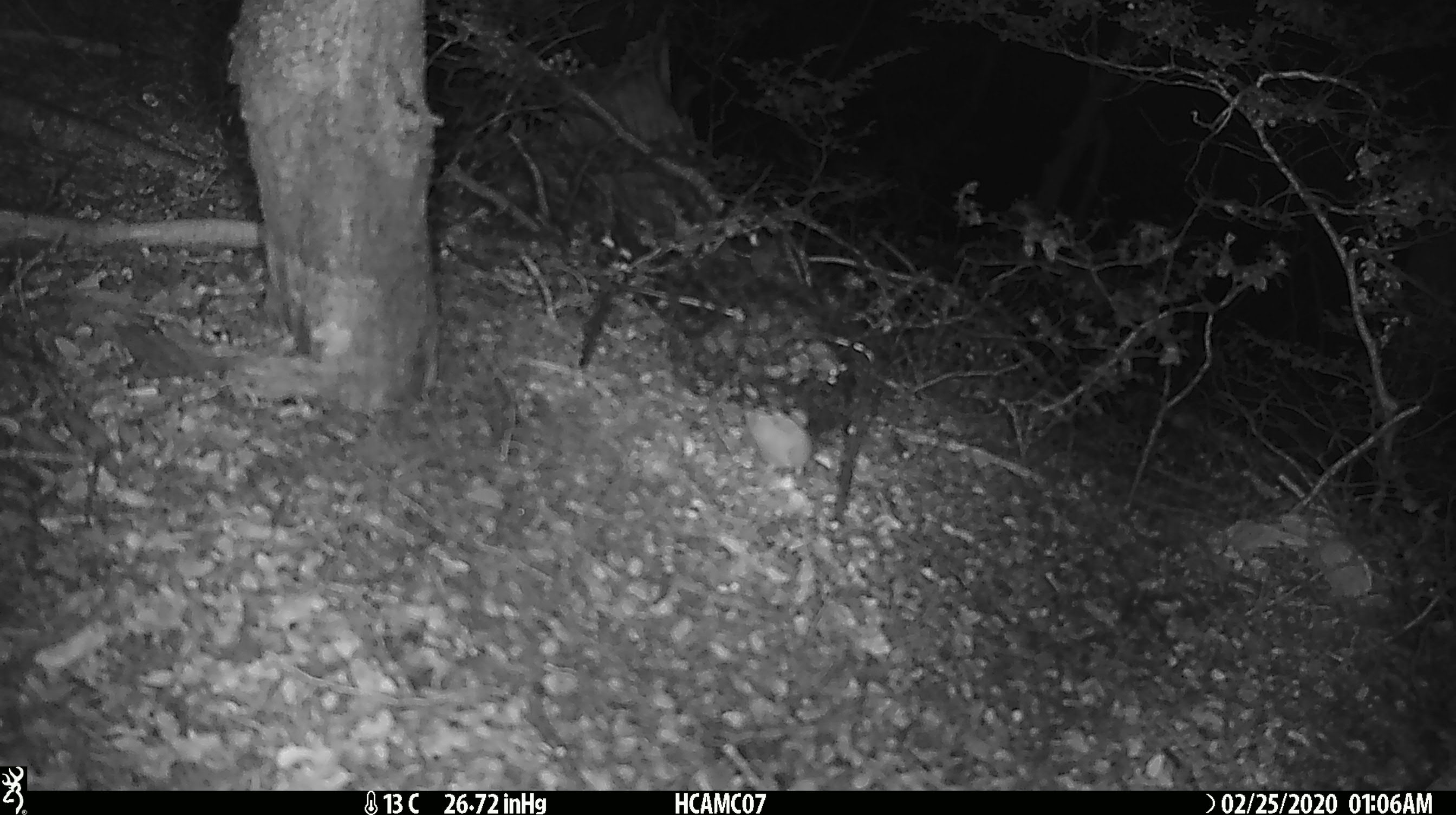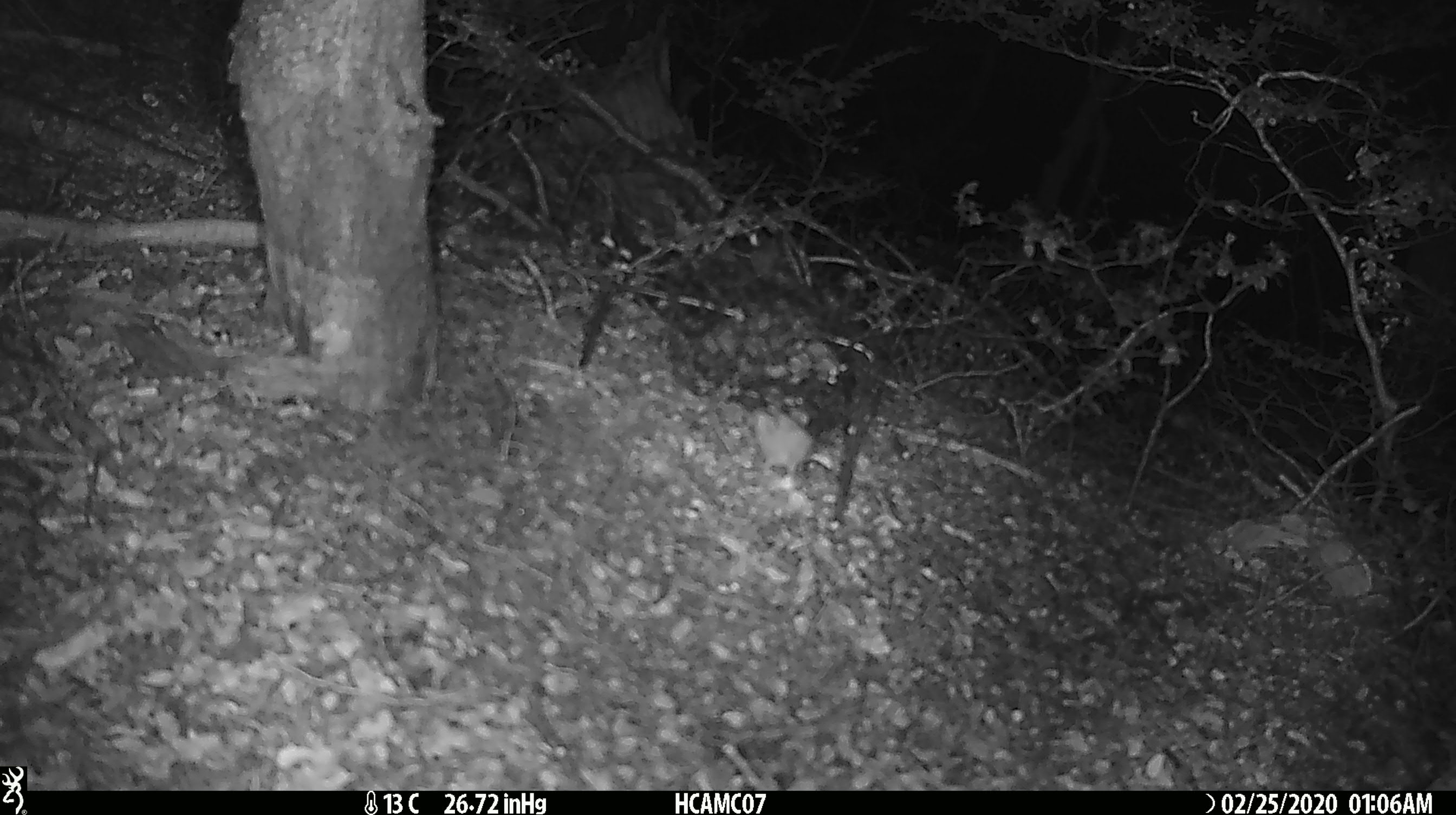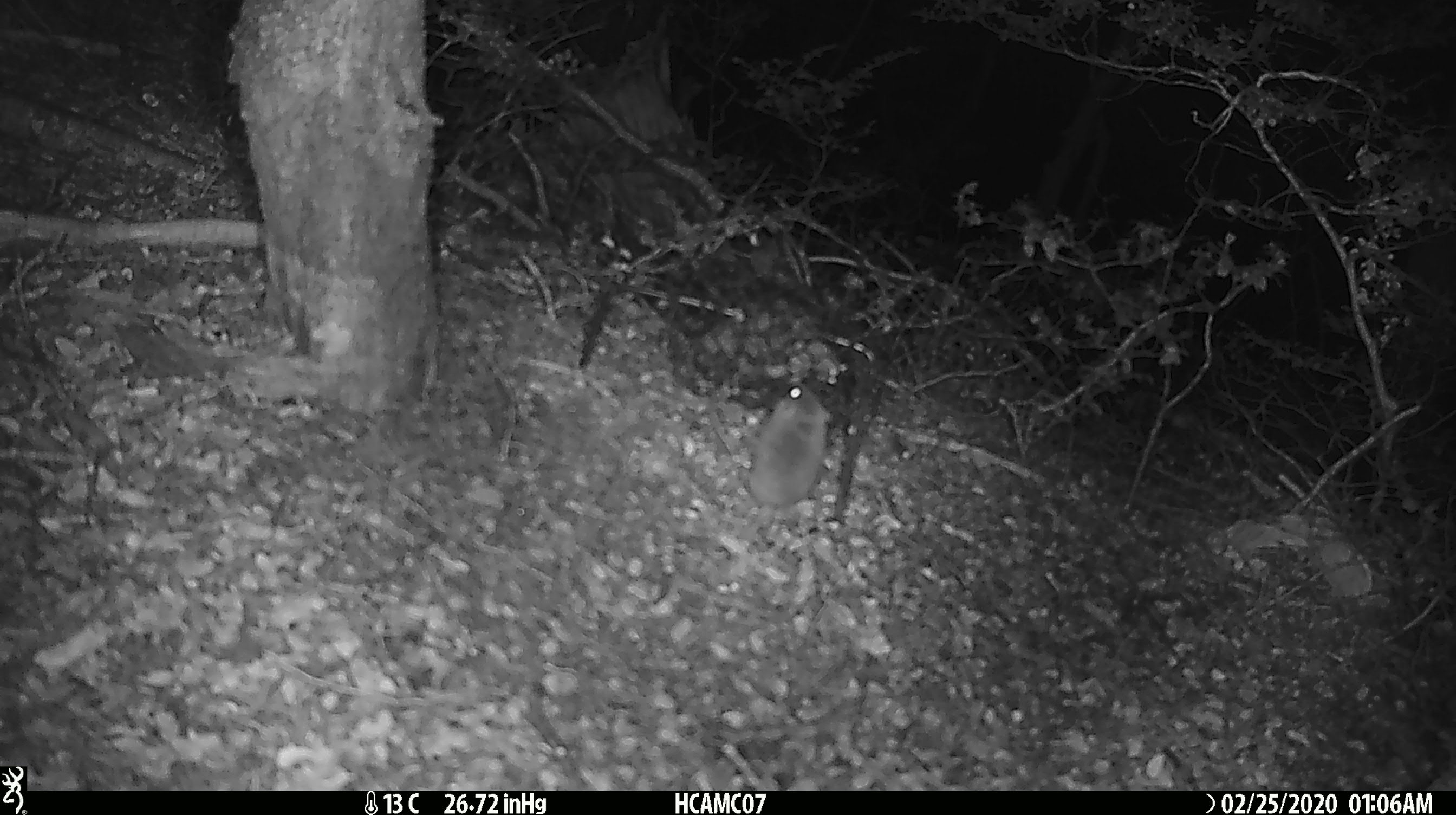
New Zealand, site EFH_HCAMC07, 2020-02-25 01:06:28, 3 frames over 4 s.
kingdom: Animalia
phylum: Chordata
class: Mammalia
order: Rodentia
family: Muridae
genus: Mus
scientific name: Mus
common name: mouse